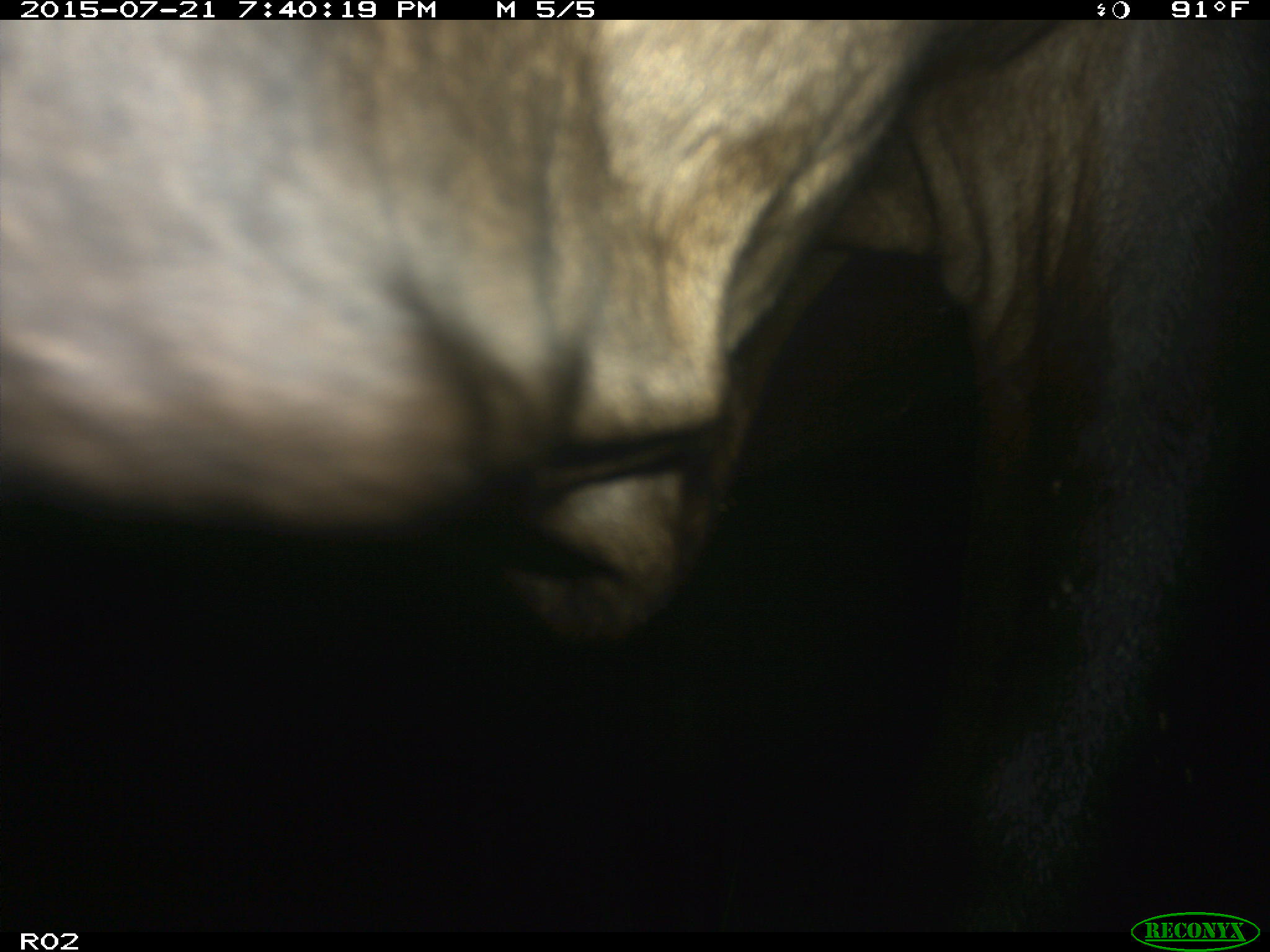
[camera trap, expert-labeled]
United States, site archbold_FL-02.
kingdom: Animalia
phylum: Chordata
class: Mammalia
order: Artiodactyla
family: Bovidae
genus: Bos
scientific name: Bos taurus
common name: domestic cow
Bos taurus (domestic cow).